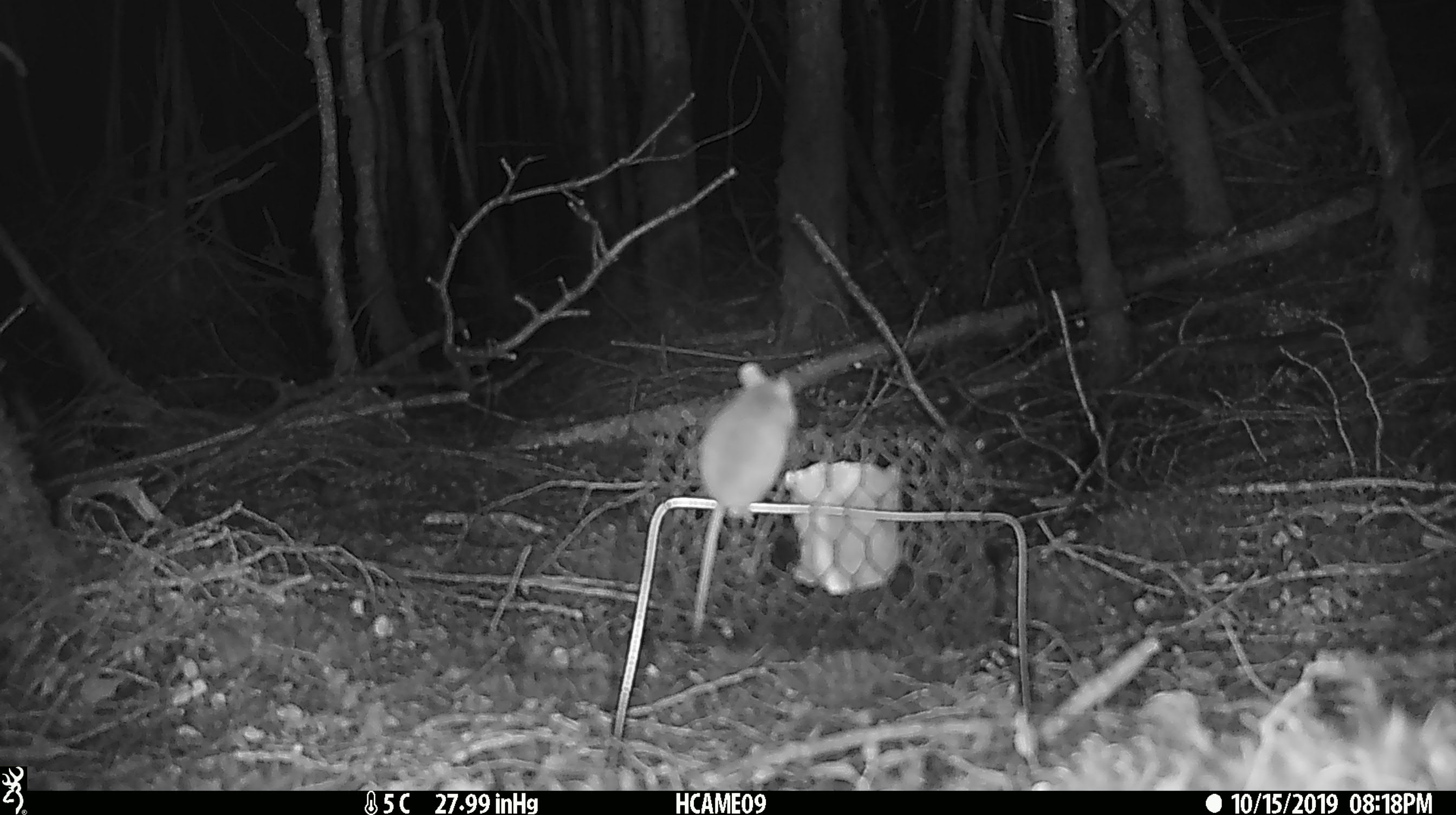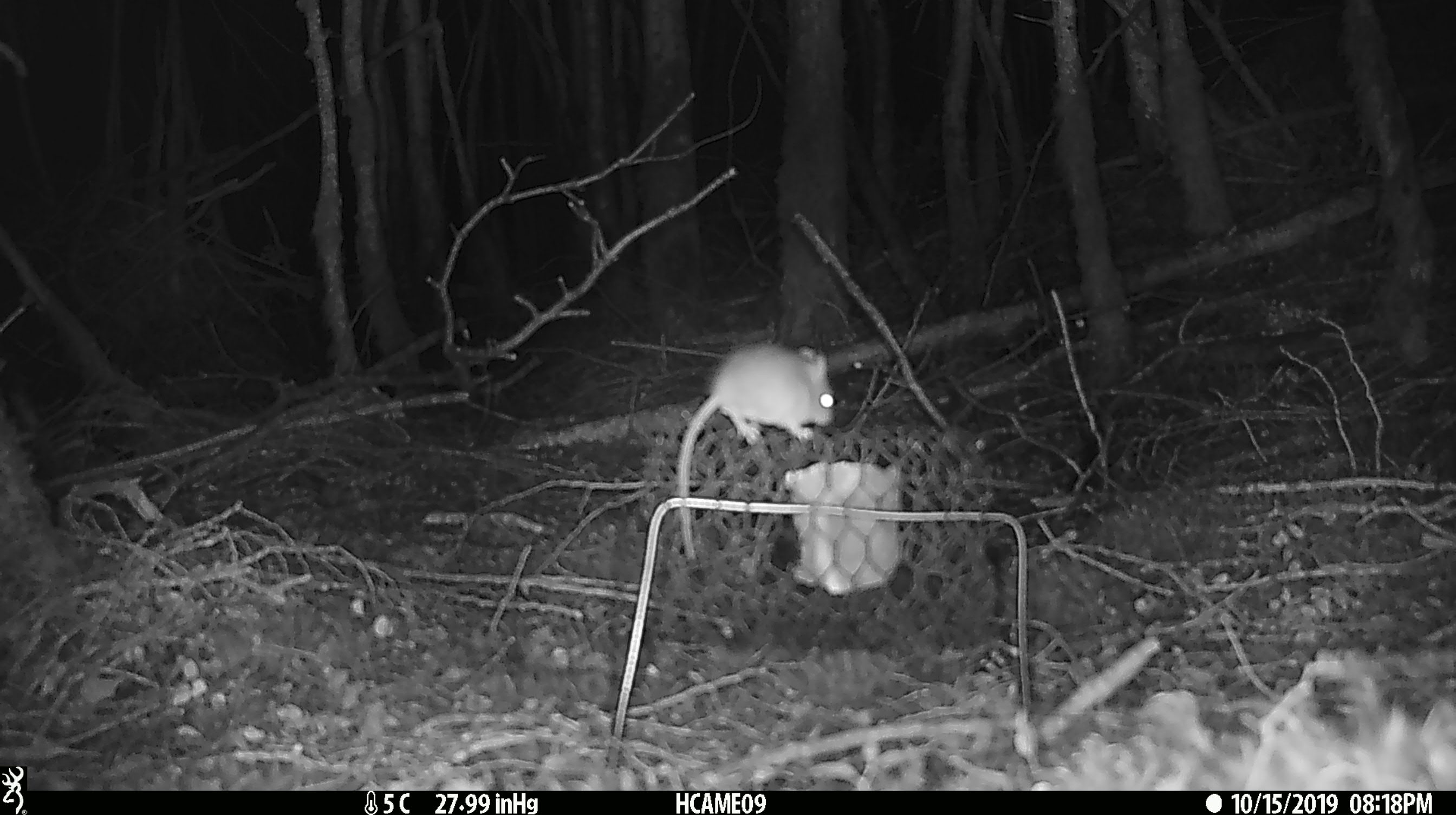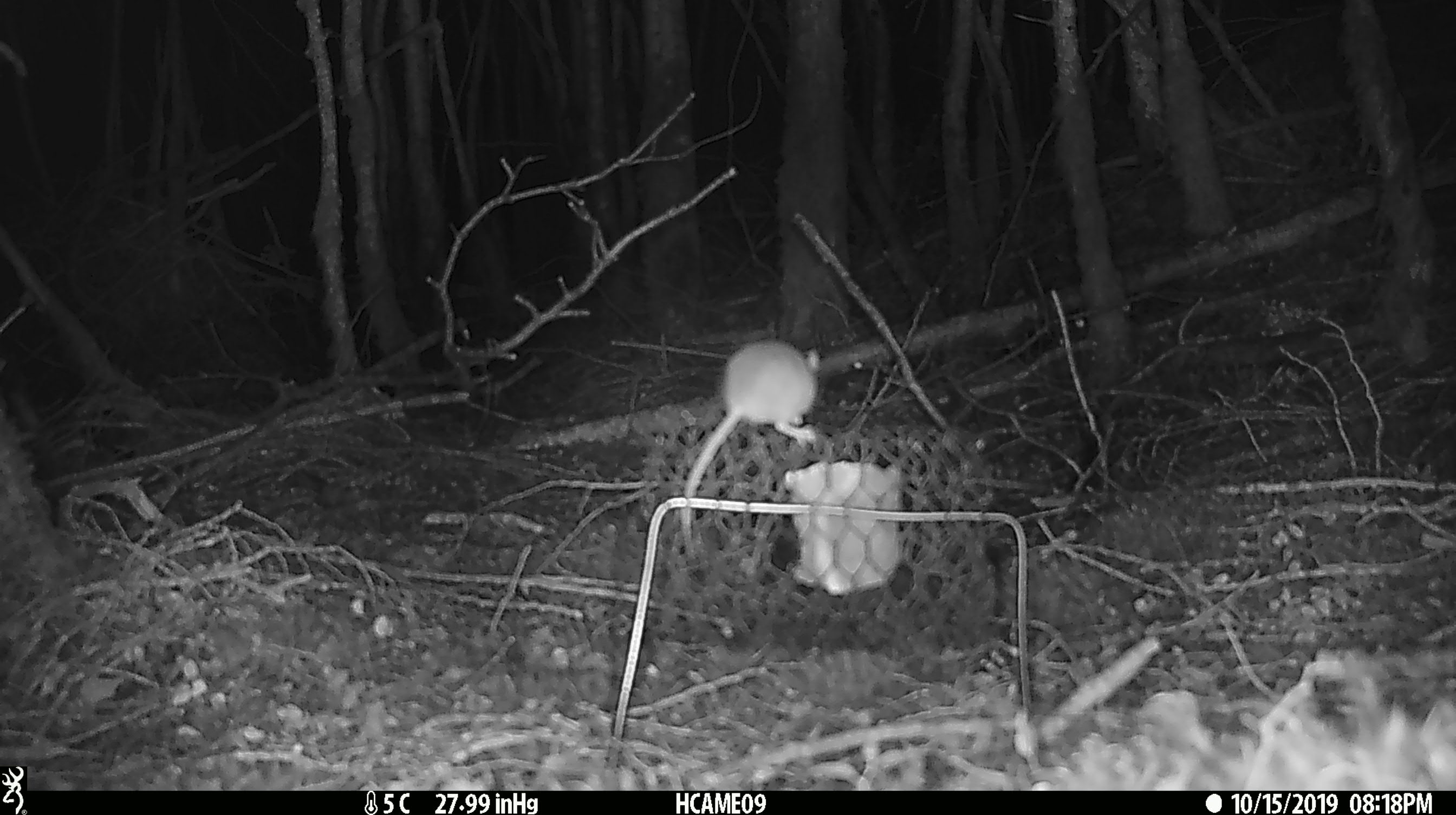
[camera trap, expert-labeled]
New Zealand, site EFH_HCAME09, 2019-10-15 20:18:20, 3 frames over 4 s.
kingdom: Animalia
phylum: Chordata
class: Mammalia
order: Rodentia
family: Muridae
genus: Mus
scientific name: Mus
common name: mouse